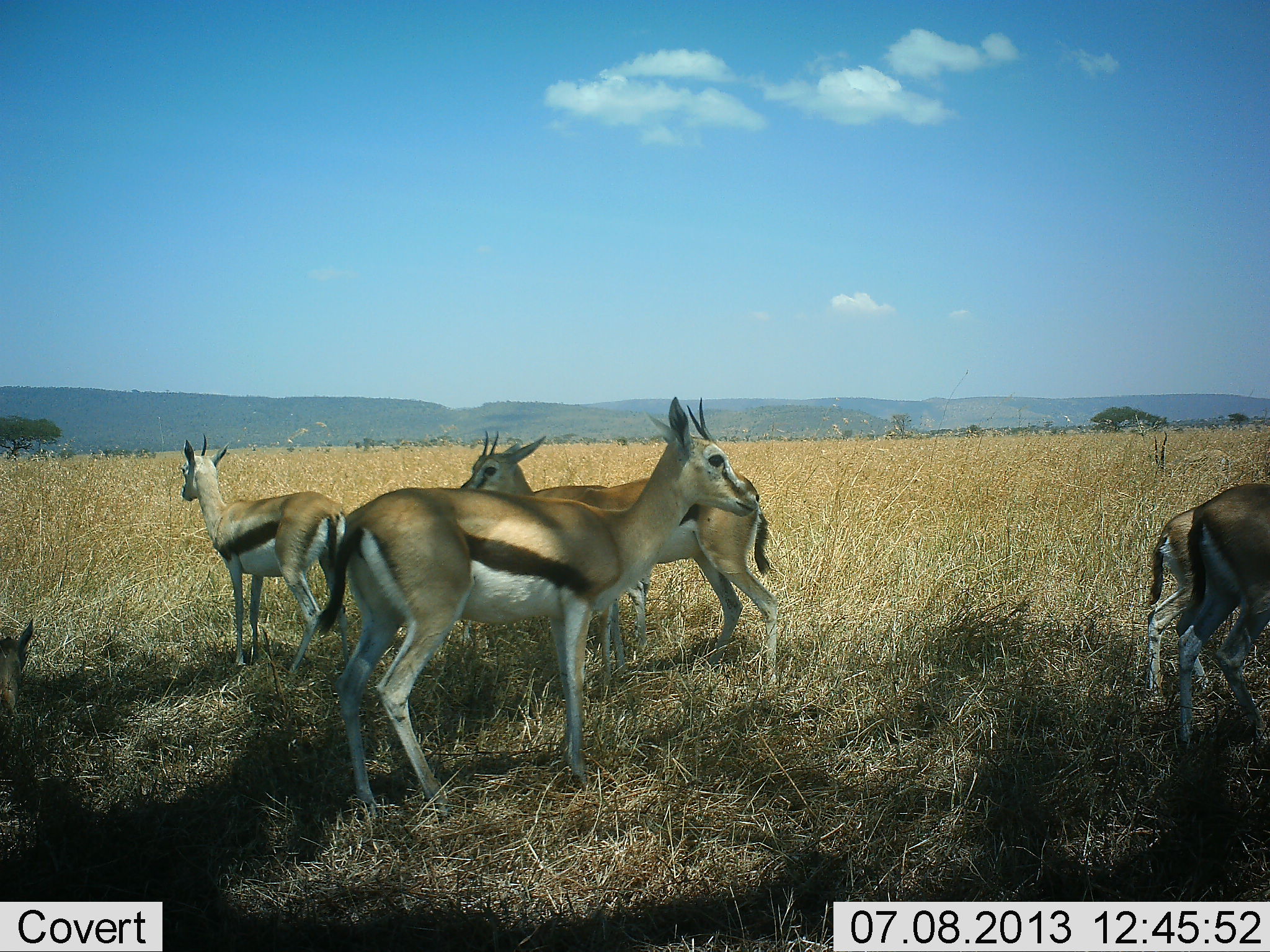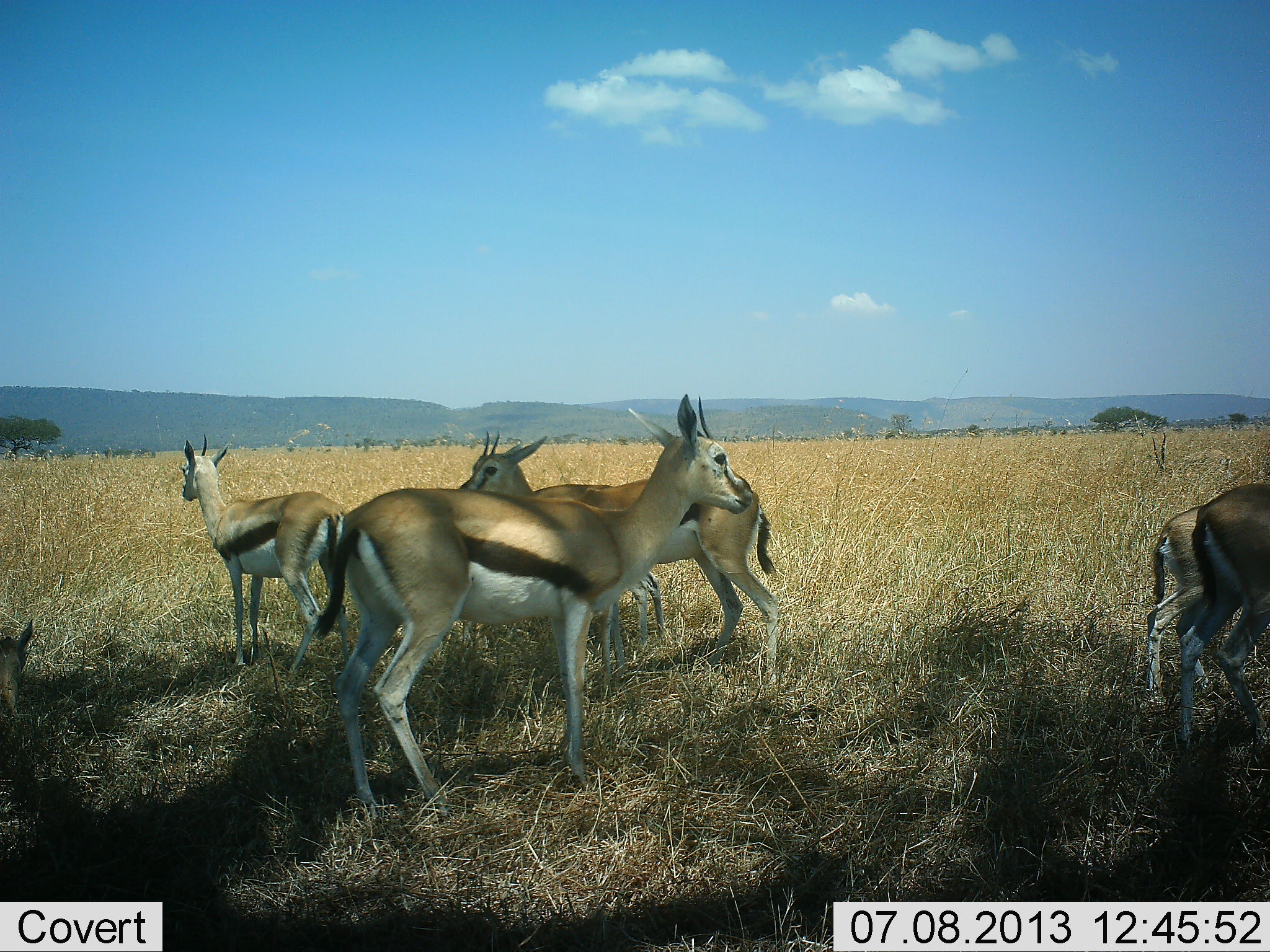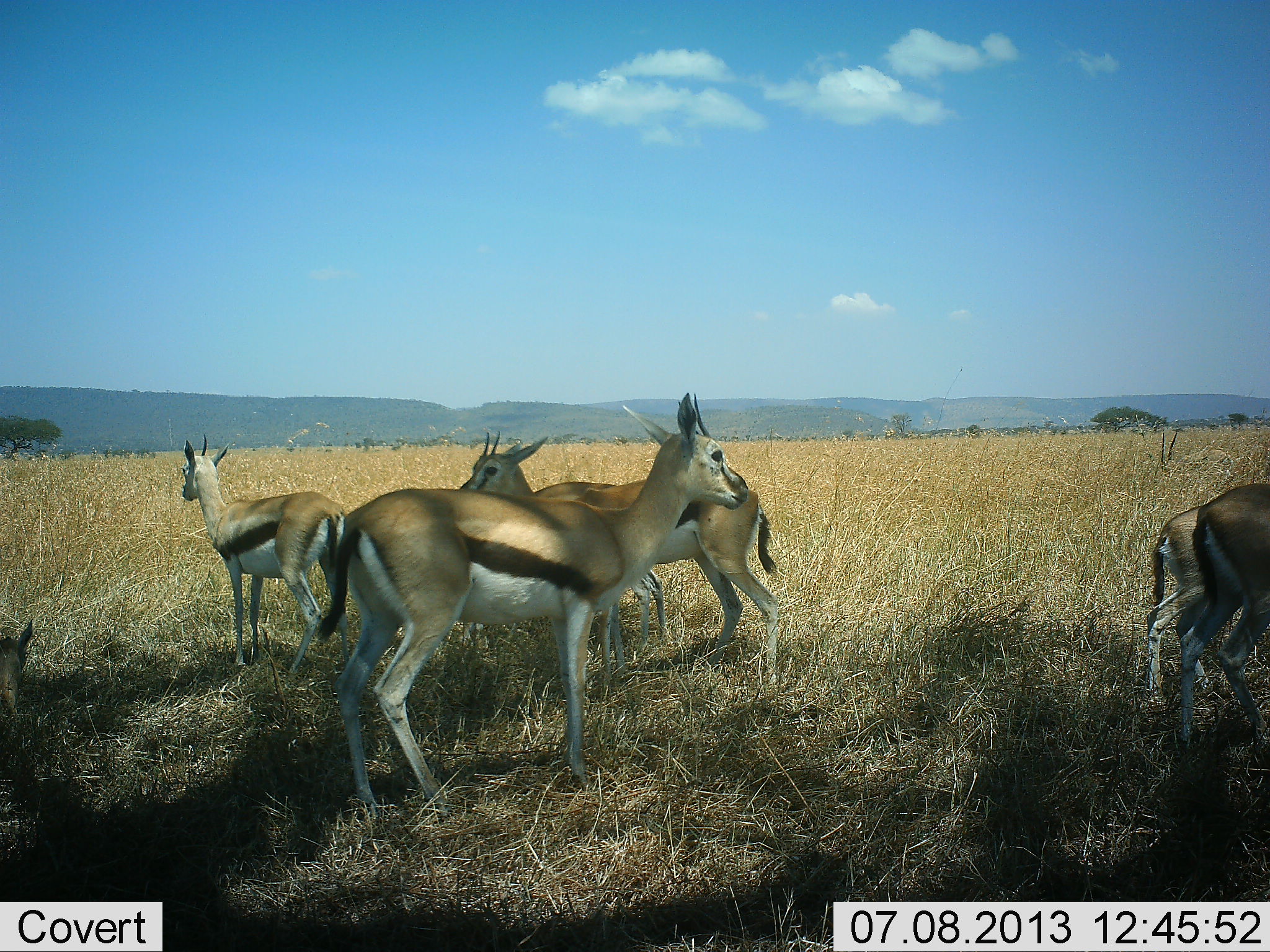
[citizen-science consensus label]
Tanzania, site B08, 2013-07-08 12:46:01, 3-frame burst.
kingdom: Animalia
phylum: Chordata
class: Mammalia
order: Artiodactyla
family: Bovidae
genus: Eudorcas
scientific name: Eudorcas thomsonii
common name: thomson's gazelle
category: gazellethomsons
Gazellethomsons (thomson's gazelle) (Eudorcas thomsonii), count 6. Behavior (volunteer vote fractions): standing 100%, resting 30%, moving 10%, interacting 0%. Young present (vote fraction): 10%. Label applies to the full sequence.